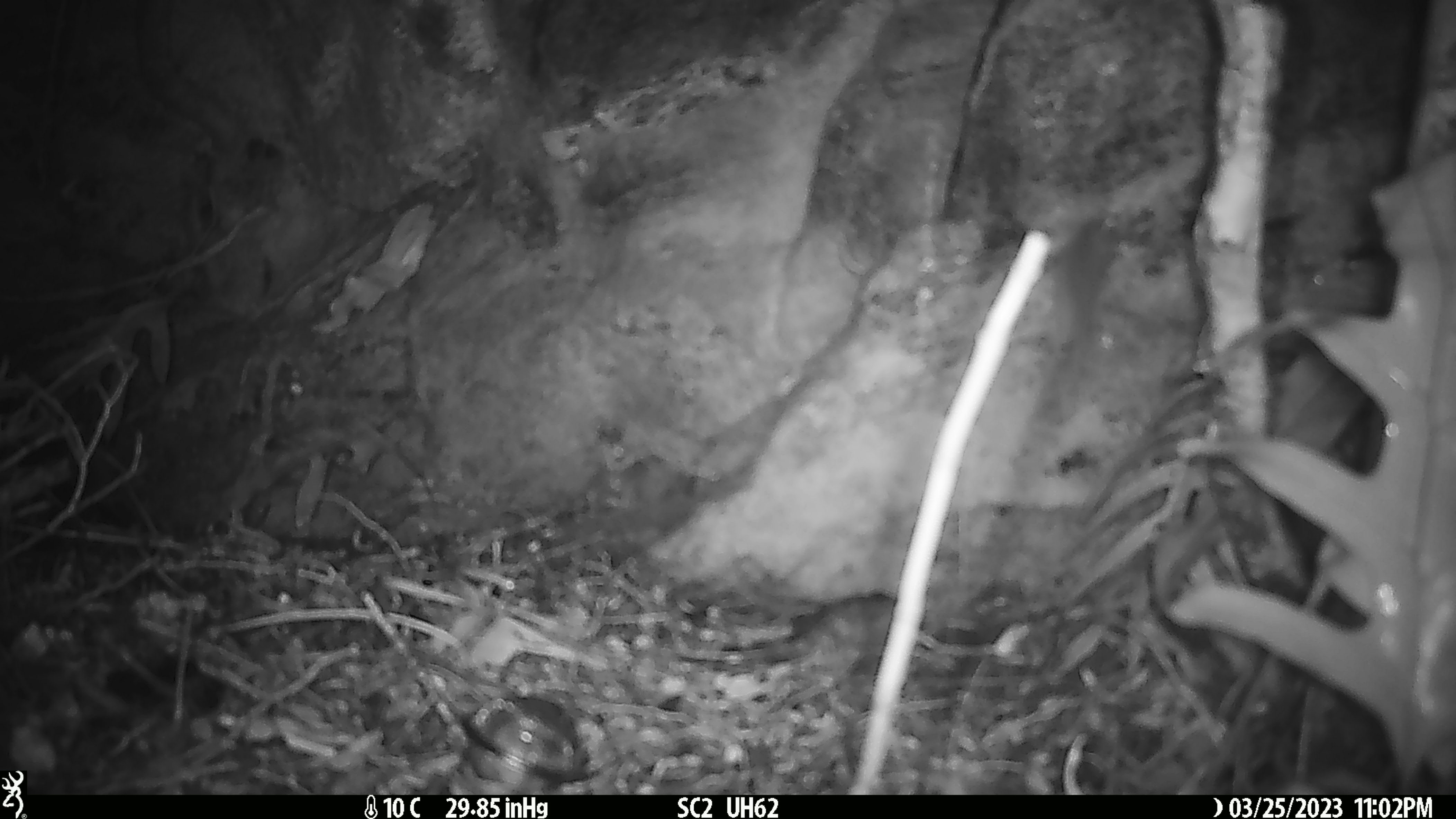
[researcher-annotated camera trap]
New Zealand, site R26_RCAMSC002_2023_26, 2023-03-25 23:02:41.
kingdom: Animalia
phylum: Chordata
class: Mammalia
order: Rodentia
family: Muridae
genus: Mus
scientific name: Mus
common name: mouse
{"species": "mouse (Mus)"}